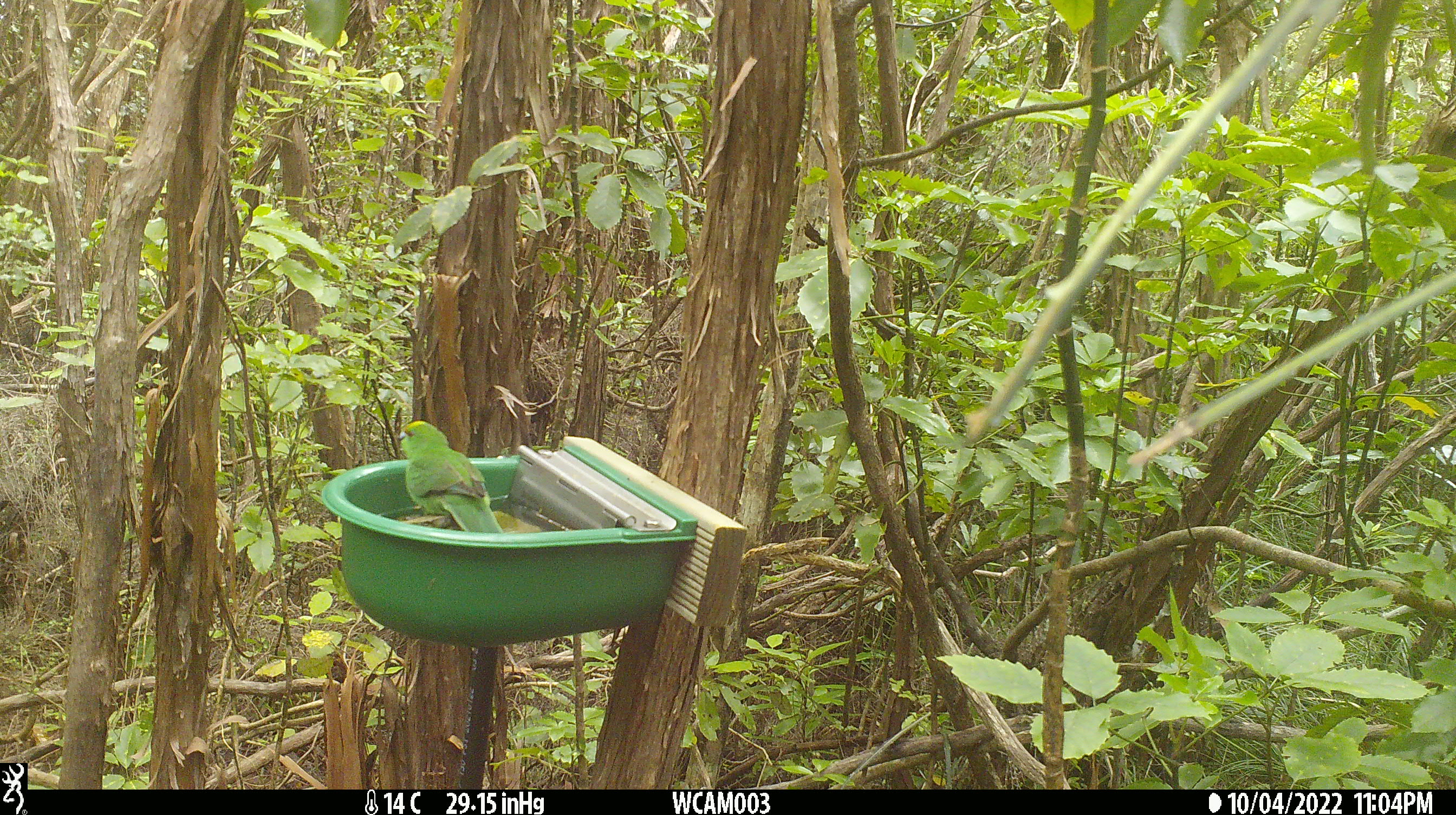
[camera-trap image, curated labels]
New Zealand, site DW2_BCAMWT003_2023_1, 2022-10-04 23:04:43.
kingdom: Animalia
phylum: Chordata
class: Aves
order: Psittaciformes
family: Psittaculidae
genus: Cyanoramphus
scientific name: Cyanoramphus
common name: parakeet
Parakeet (Cyanoramphus).